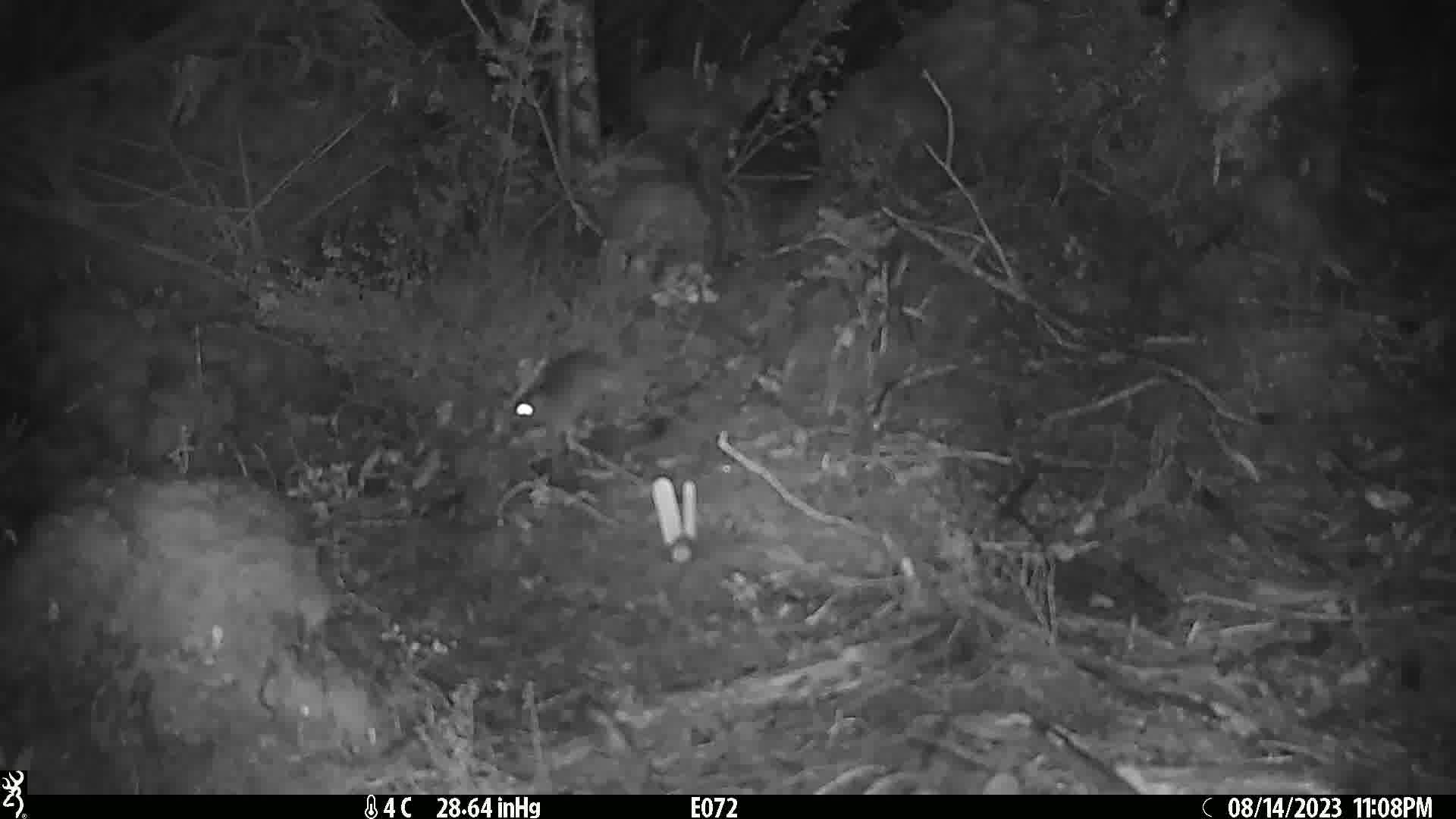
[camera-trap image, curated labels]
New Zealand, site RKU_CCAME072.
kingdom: Animalia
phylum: Chordata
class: Mammalia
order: Rodentia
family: Muridae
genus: Rattus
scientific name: Rattus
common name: rat